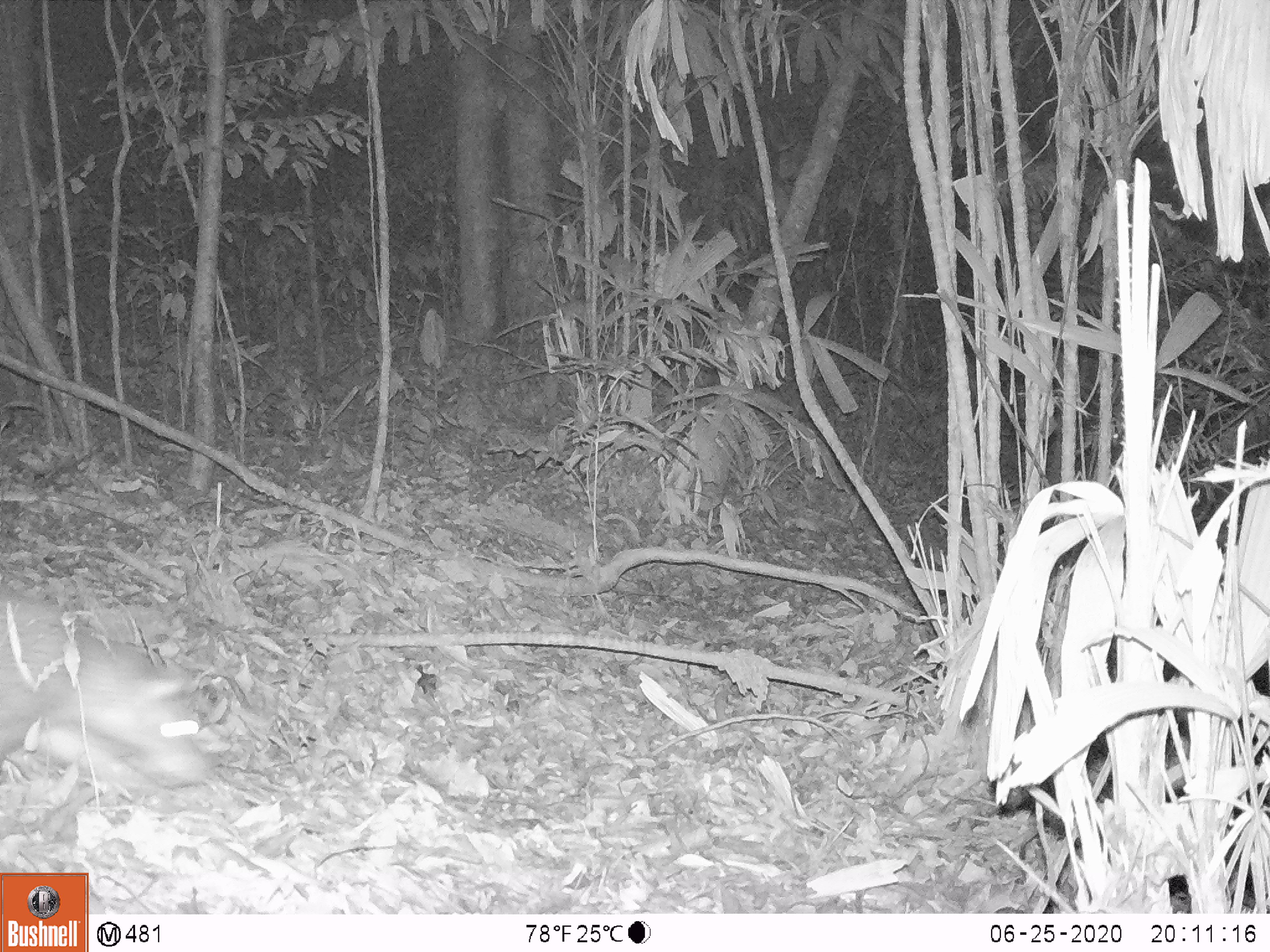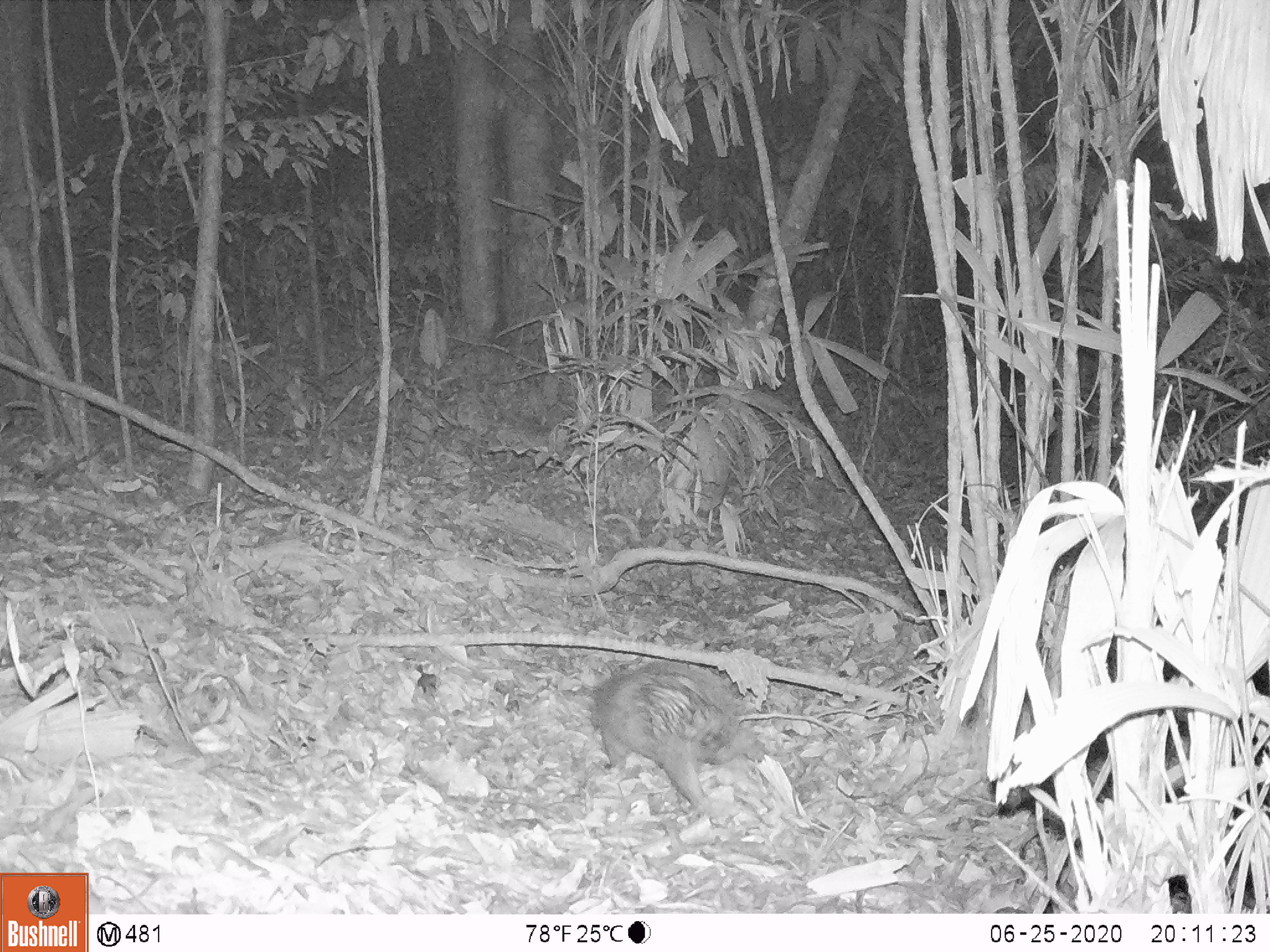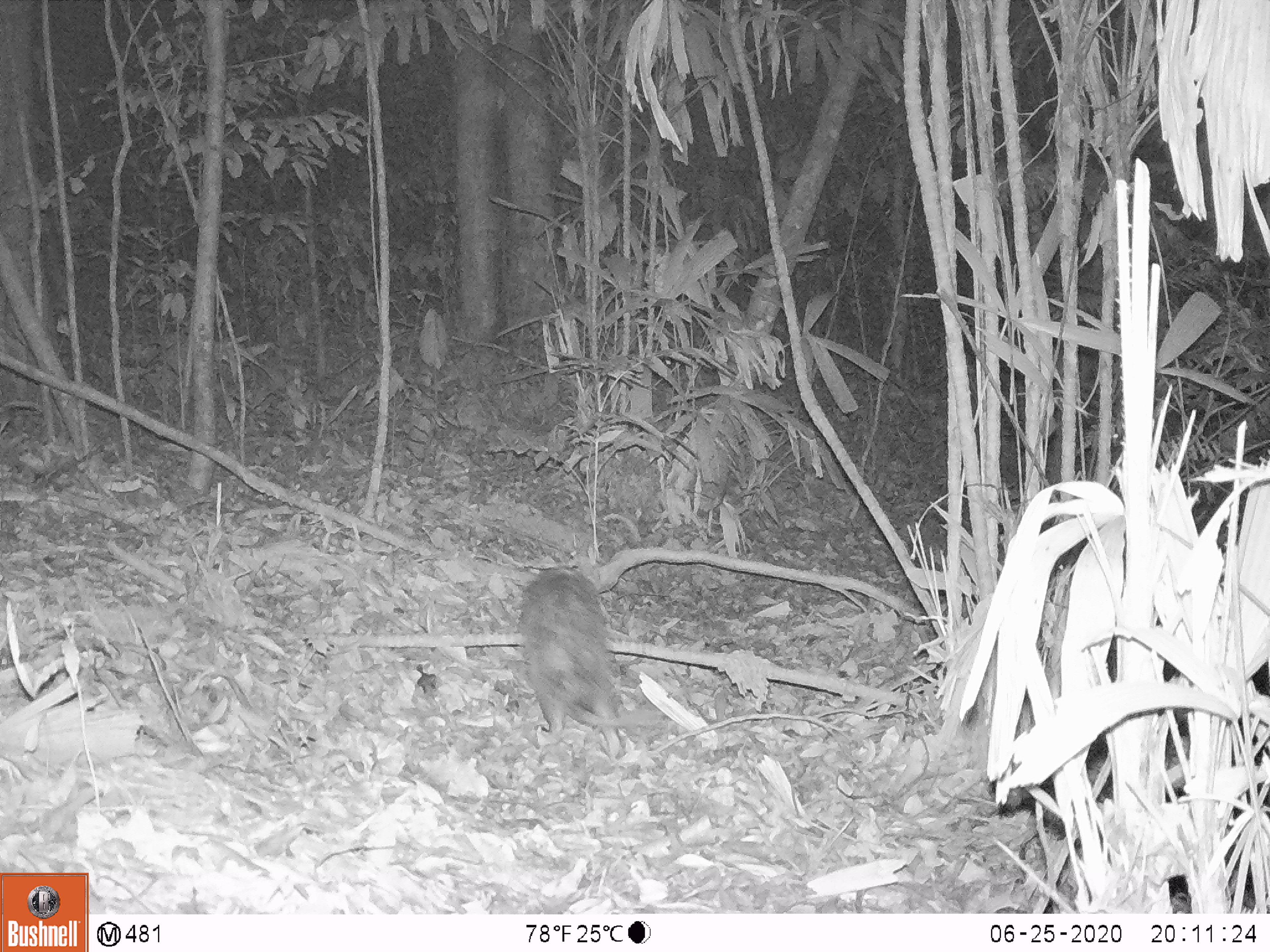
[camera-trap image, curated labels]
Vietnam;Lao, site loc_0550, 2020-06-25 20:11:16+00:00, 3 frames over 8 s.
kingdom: Animalia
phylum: Chordata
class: Mammalia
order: Rodentia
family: Hystricidae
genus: Atherurus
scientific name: Atherurus macrourus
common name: asiatic brush-tailed porcupine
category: asiatic brush tailed porcupine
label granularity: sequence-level